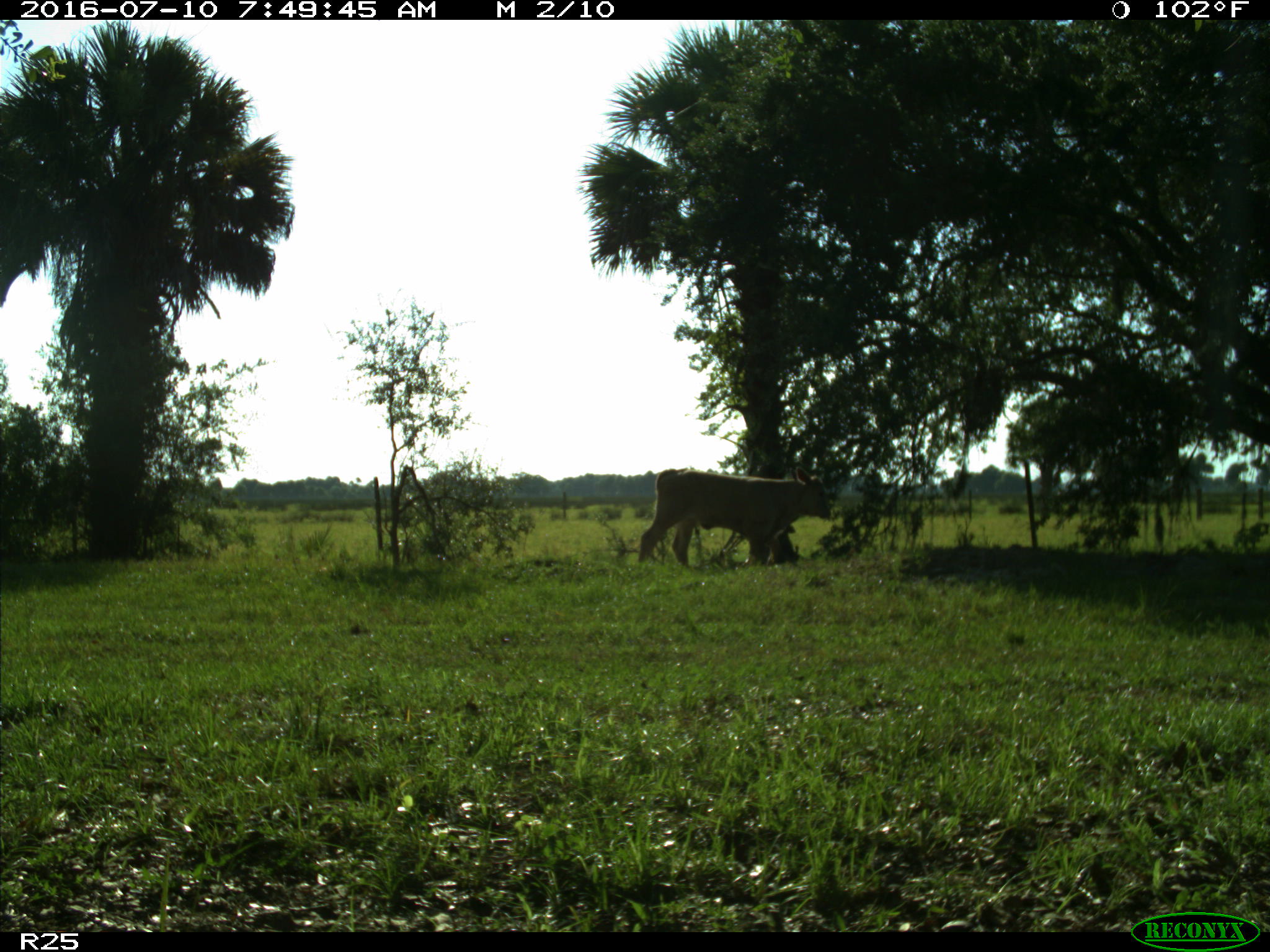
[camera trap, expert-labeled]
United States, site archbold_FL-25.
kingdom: Animalia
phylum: Chordata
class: Mammalia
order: Artiodactyla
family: Bovidae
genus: Bos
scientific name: Bos taurus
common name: domestic cow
Bos taurus (domestic cow).